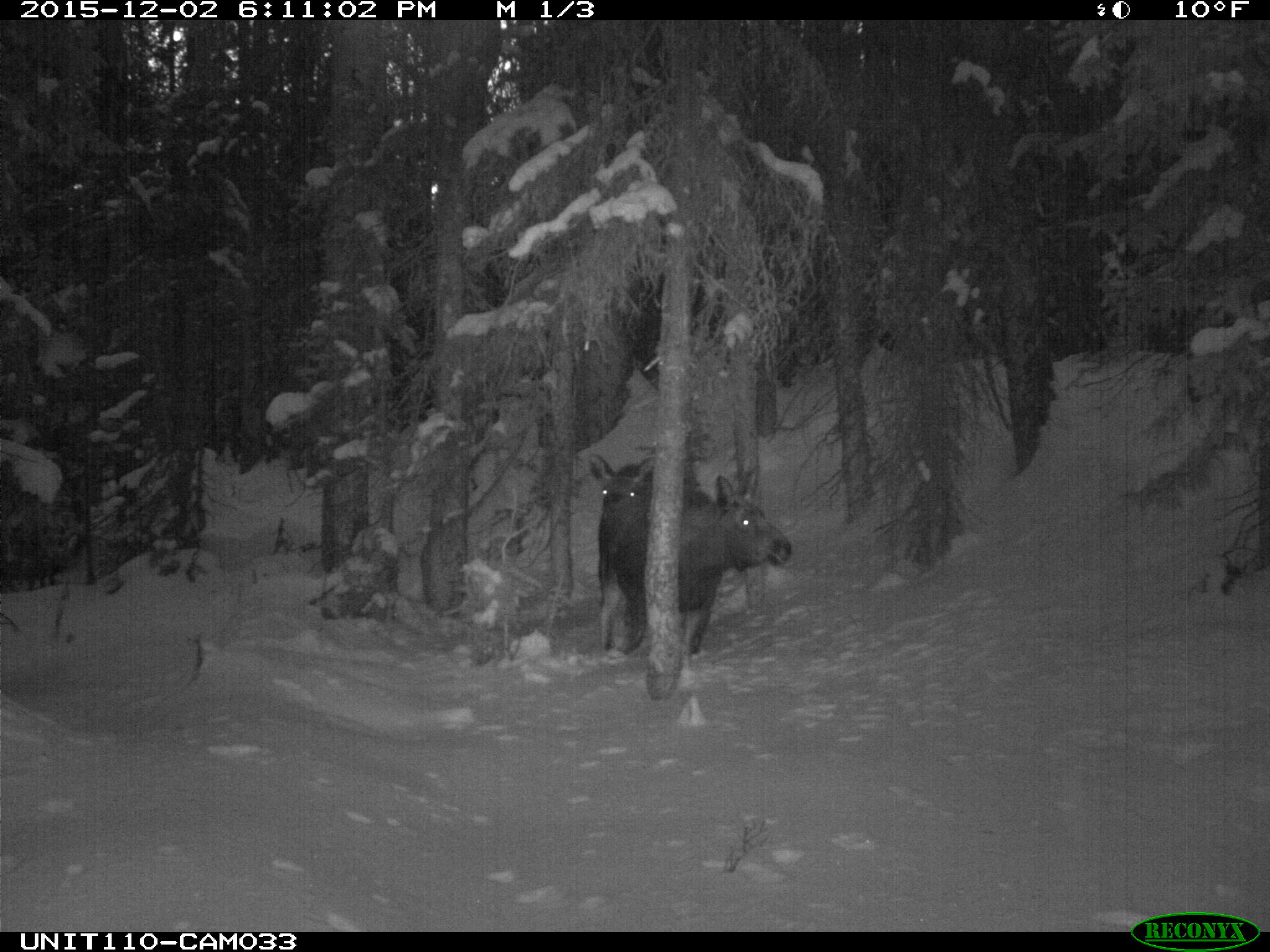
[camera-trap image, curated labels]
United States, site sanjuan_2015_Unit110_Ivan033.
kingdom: Animalia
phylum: Chordata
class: Mammalia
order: Artiodactyla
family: Cervidae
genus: Alces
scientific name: Alces alces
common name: moose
Alces alces (moose).